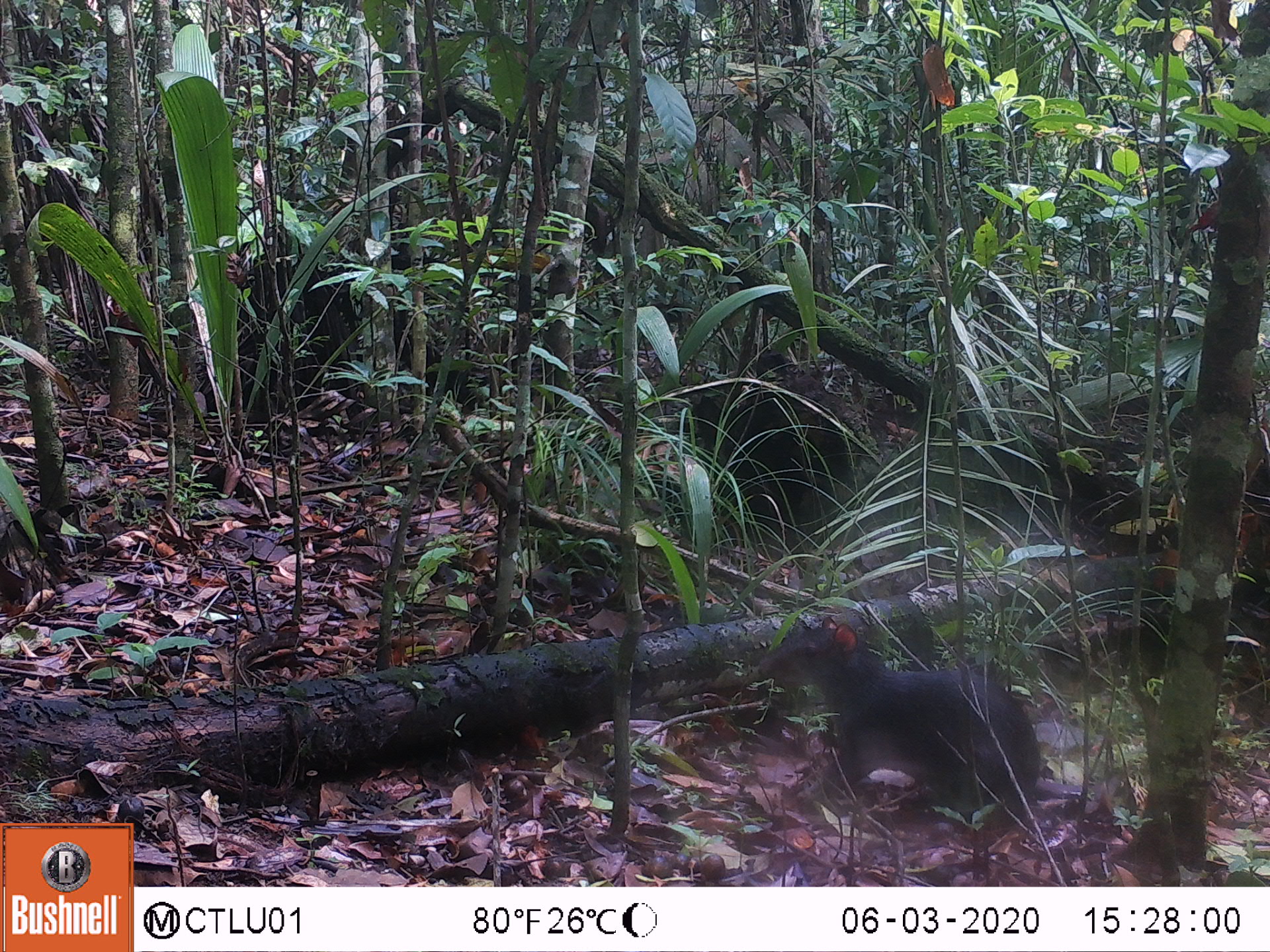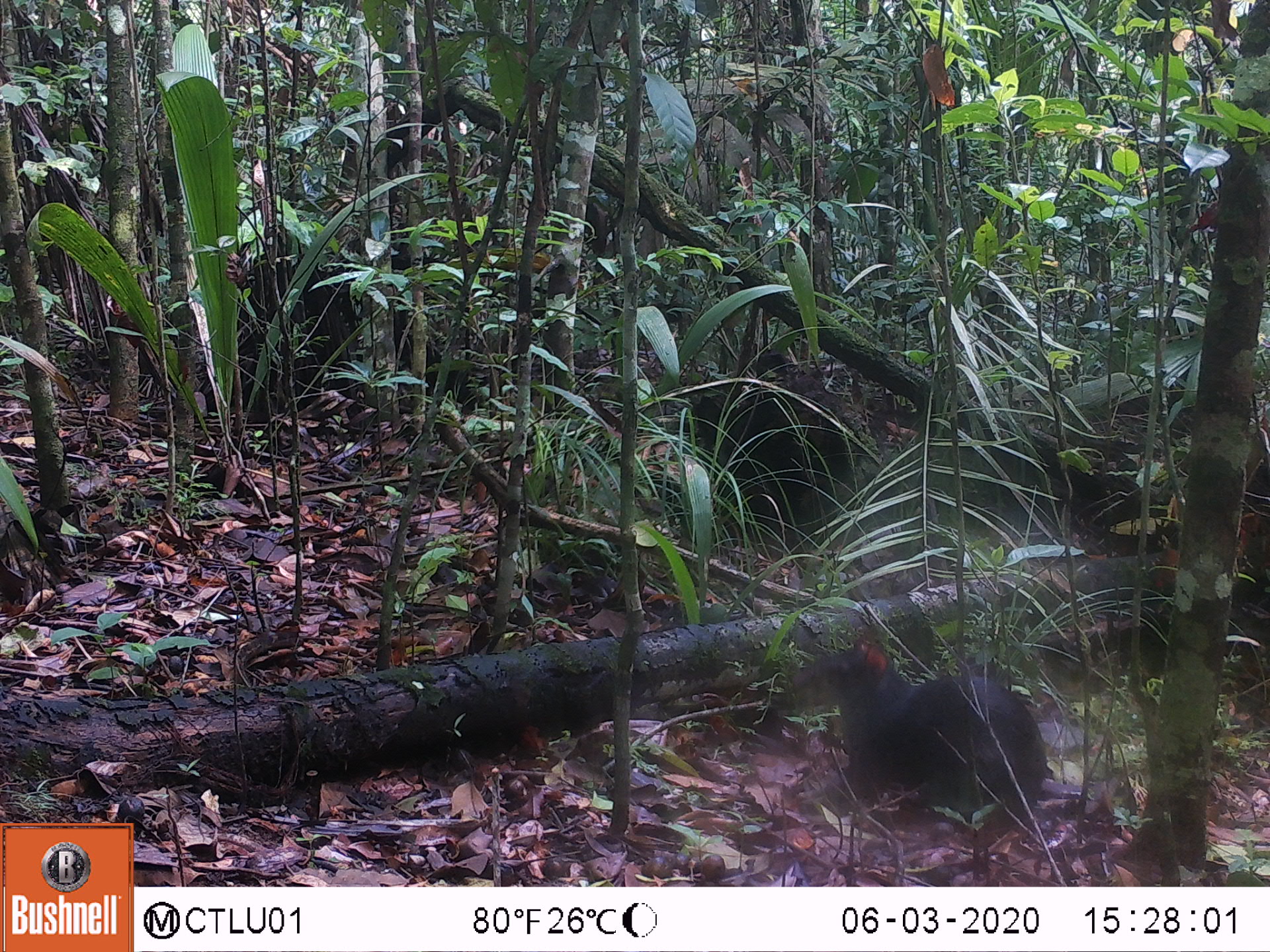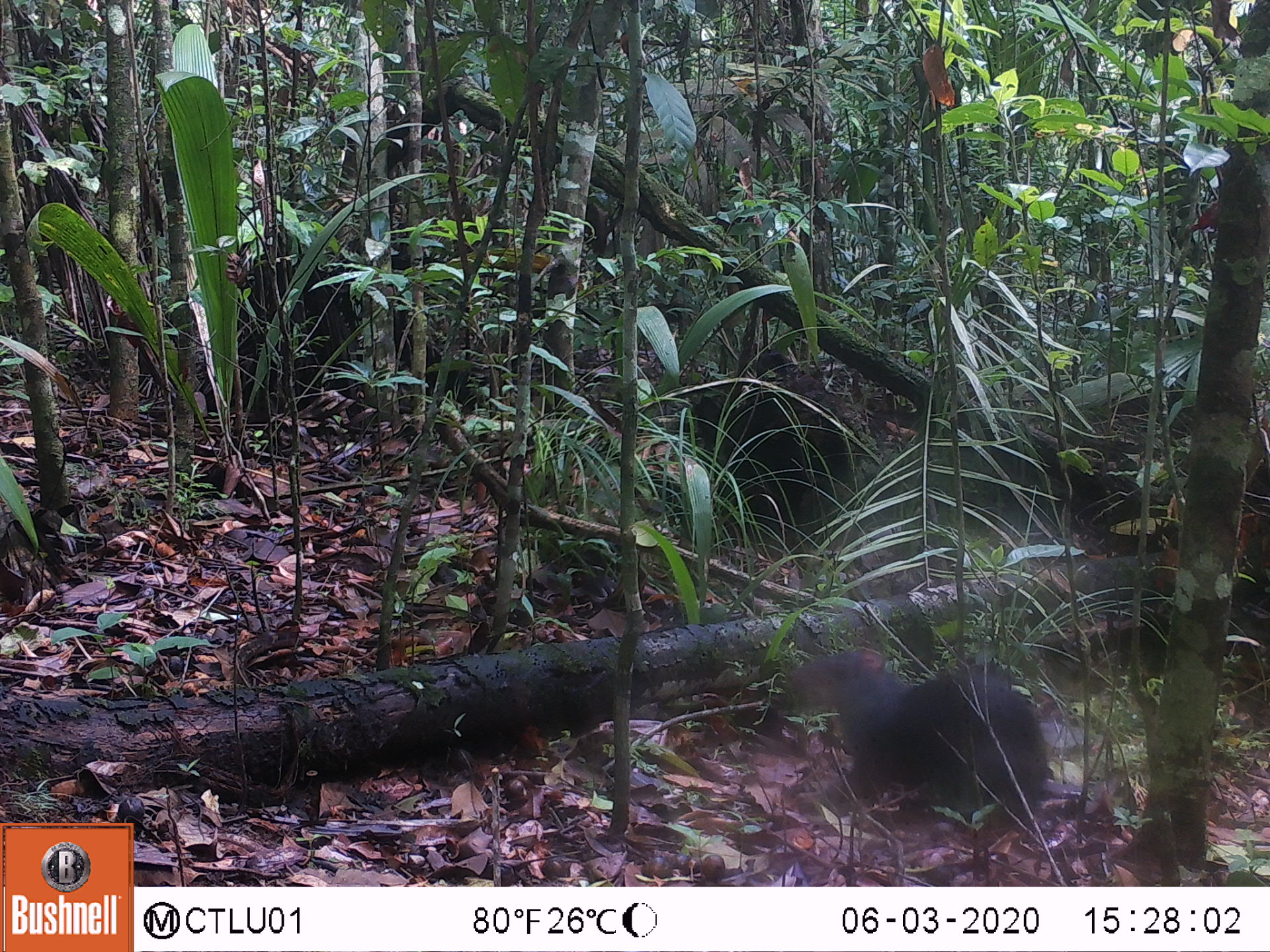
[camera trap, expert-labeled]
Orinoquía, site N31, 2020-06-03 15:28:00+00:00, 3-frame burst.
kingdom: Animalia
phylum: Chordata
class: Mammalia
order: Rodentia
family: Dasyproctidae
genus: Dasyprocta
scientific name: Dasyprocta fuliginosa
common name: black agouti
Black agouti (Dasyprocta fuliginosa).